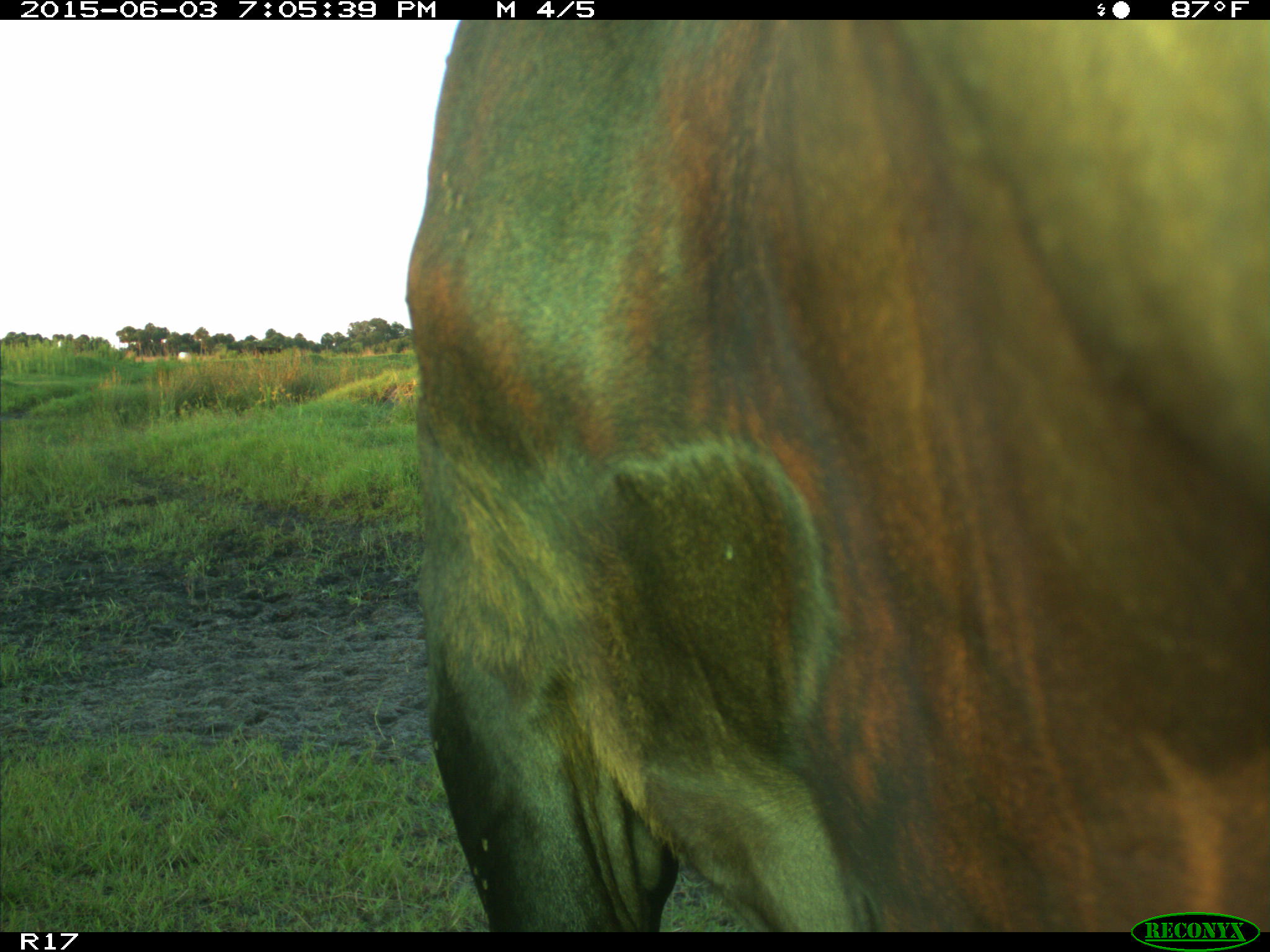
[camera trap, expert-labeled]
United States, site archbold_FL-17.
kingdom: Animalia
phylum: Chordata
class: Mammalia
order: Artiodactyla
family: Bovidae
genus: Bos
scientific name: Bos taurus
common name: domestic cow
Bos taurus (domestic cow).